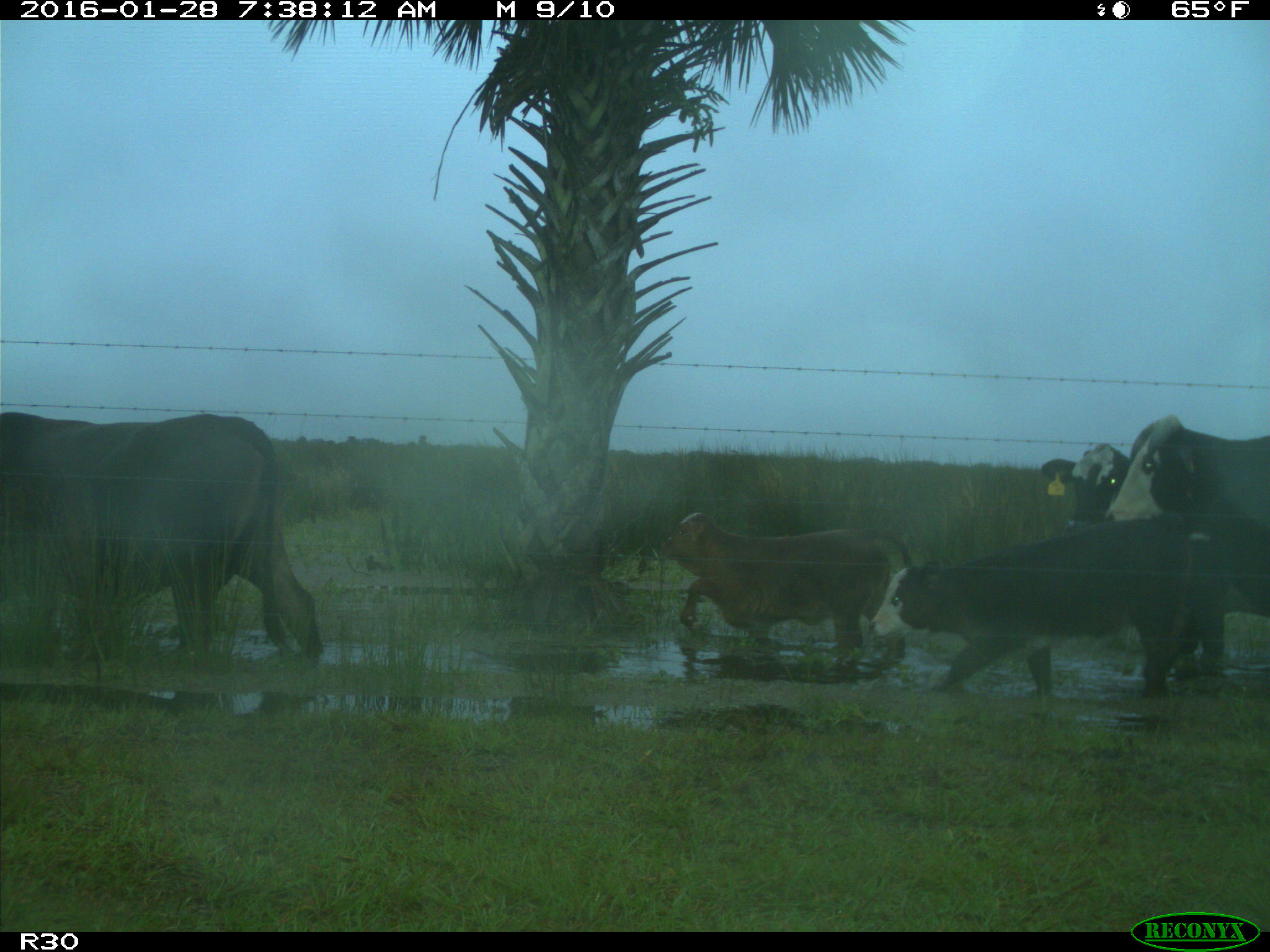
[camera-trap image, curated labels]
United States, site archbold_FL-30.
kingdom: Animalia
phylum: Chordata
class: Mammalia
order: Artiodactyla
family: Bovidae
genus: Bos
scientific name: Bos taurus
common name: domestic cow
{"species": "Bos taurus (domestic cow)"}